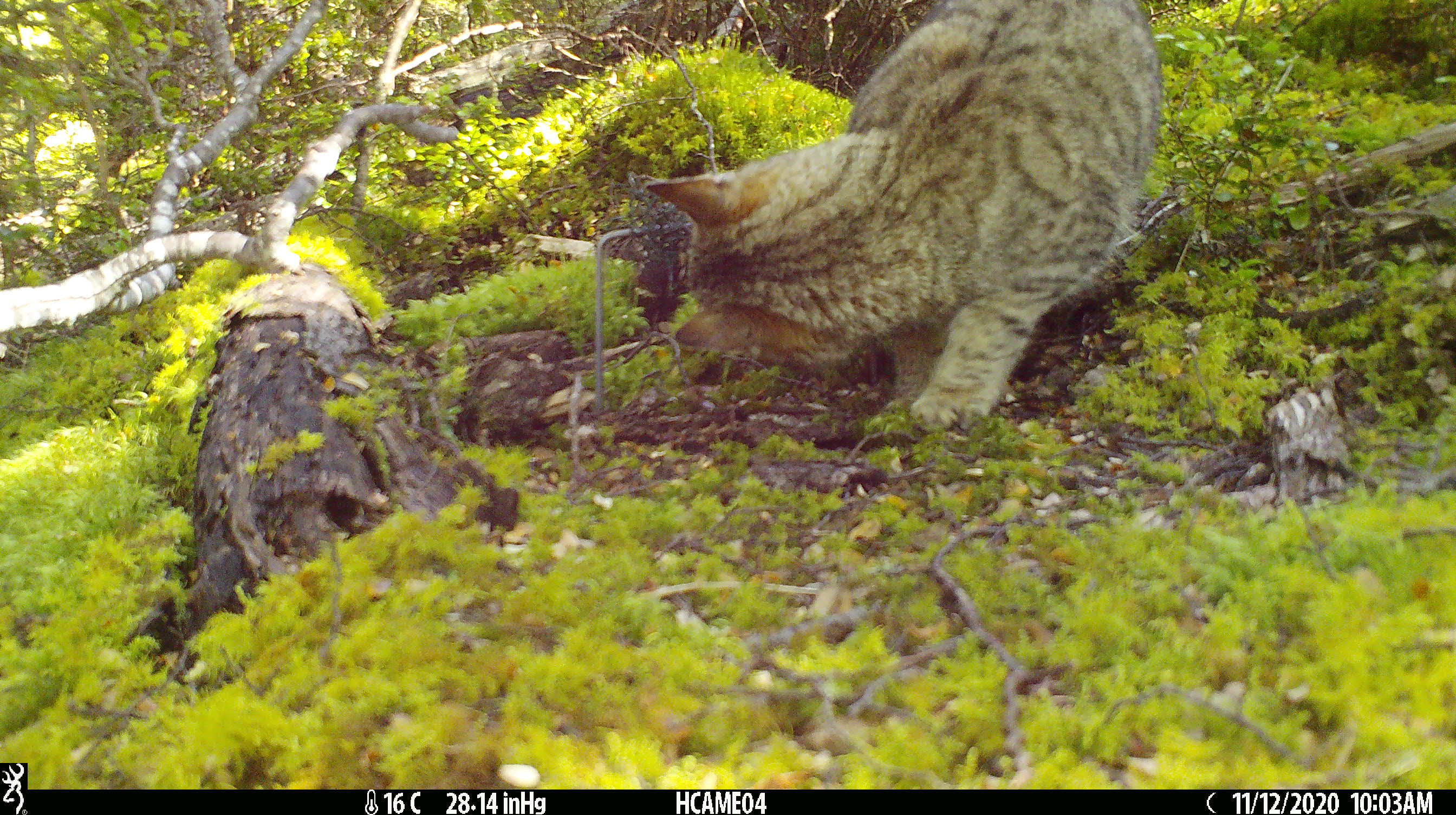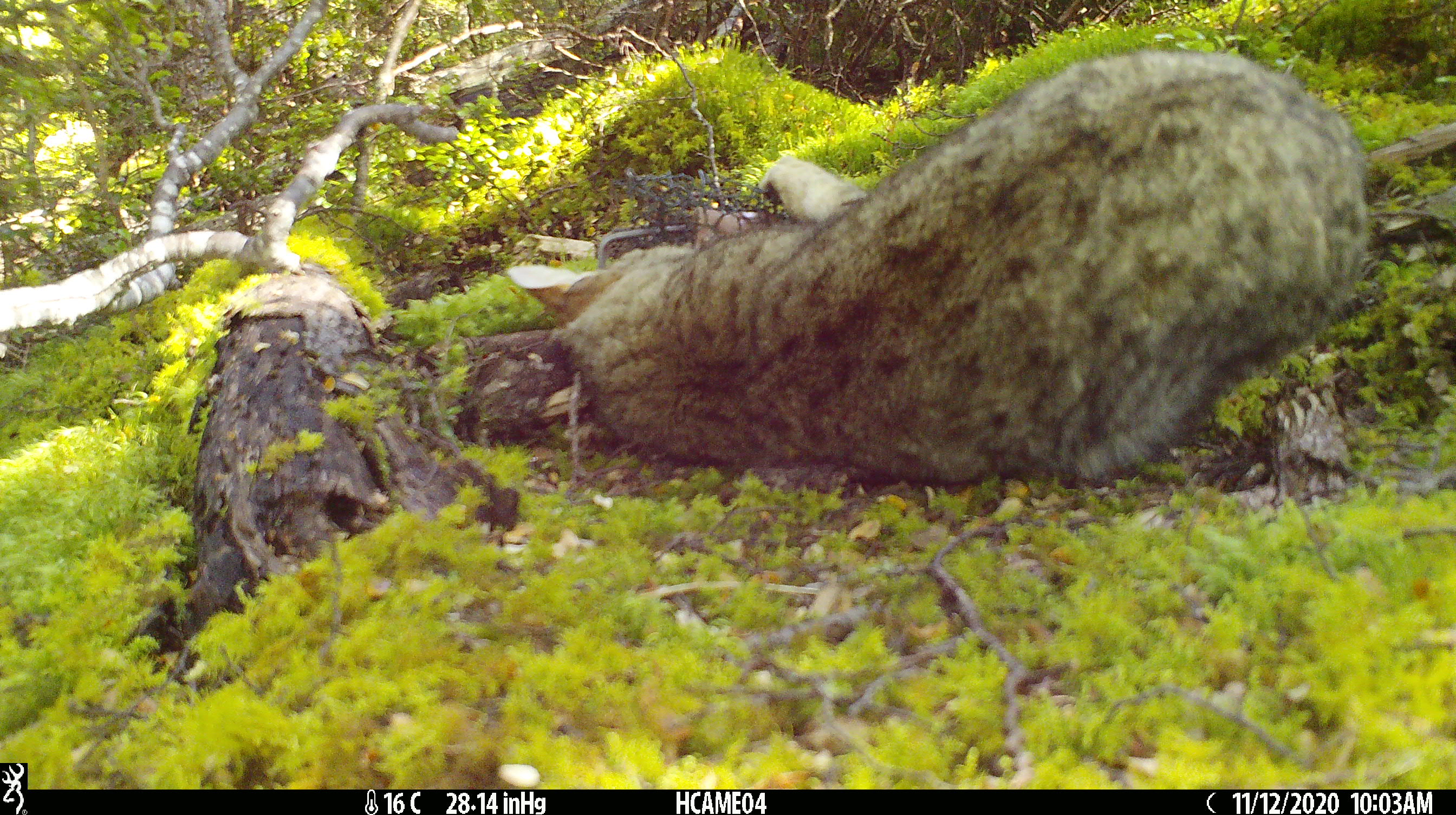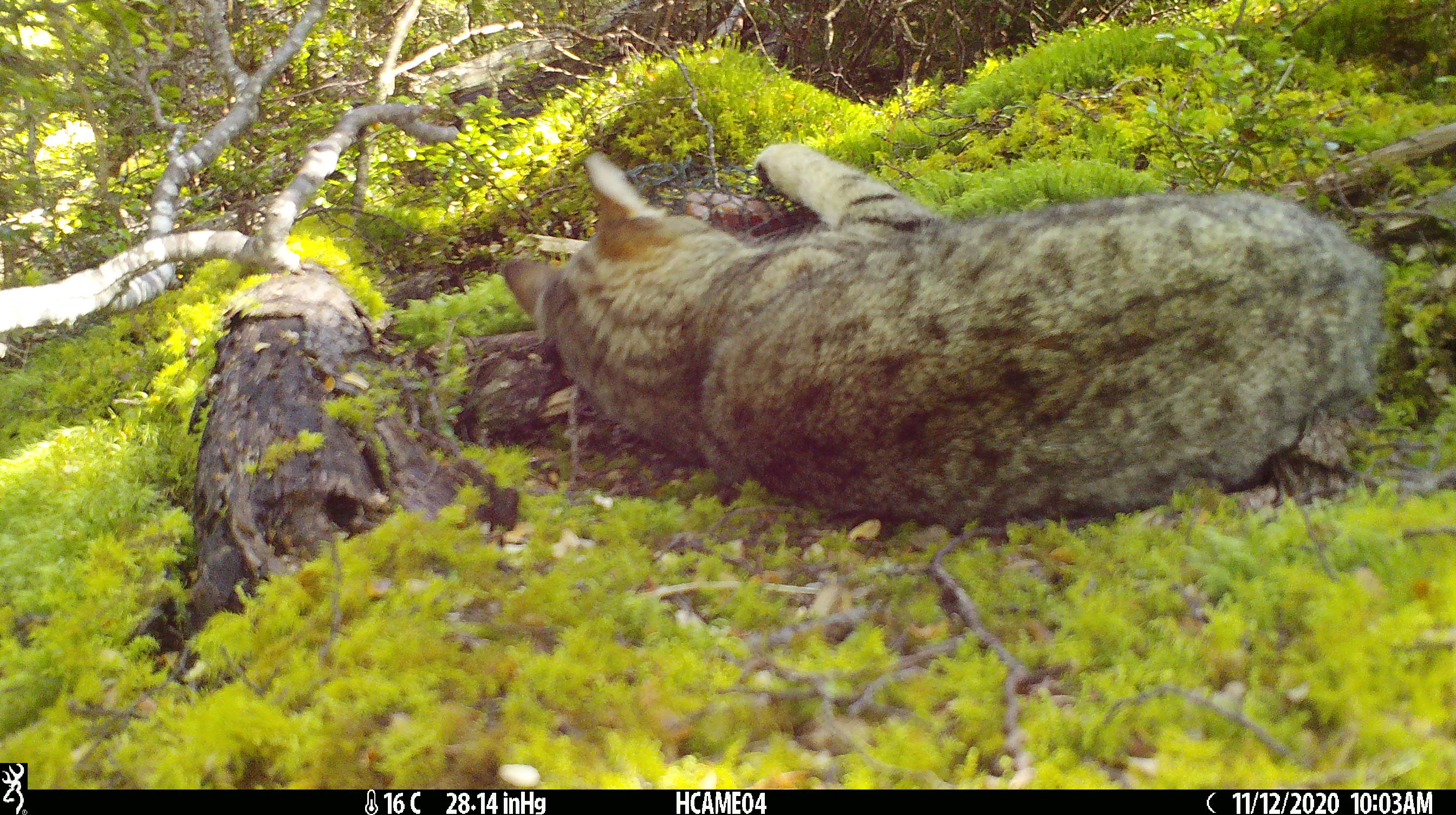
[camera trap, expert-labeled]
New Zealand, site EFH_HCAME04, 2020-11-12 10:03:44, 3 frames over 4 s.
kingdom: Animalia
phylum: Chordata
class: Mammalia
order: Carnivora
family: Felidae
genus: Felis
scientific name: Felis catus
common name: domestic cat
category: cat